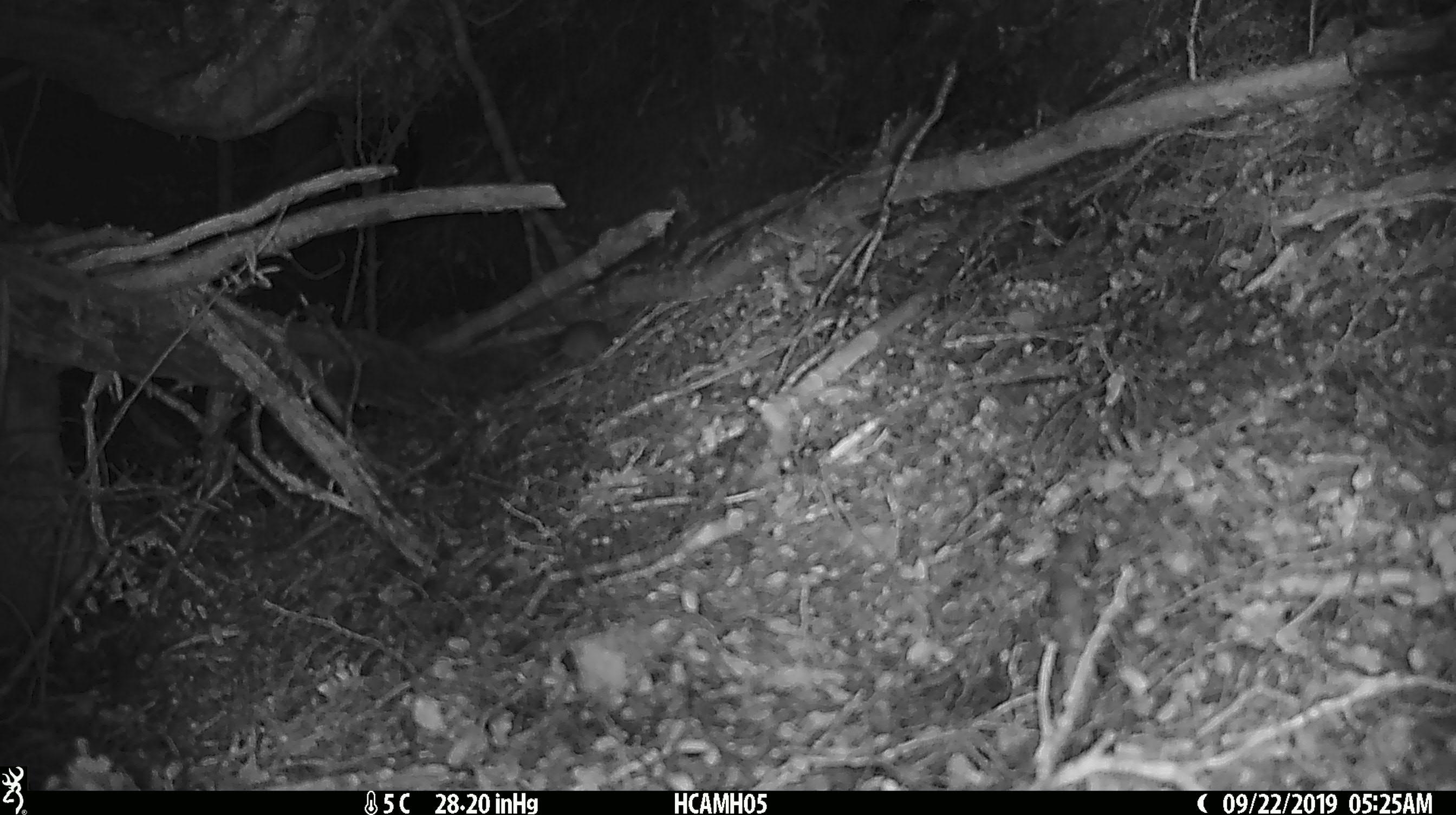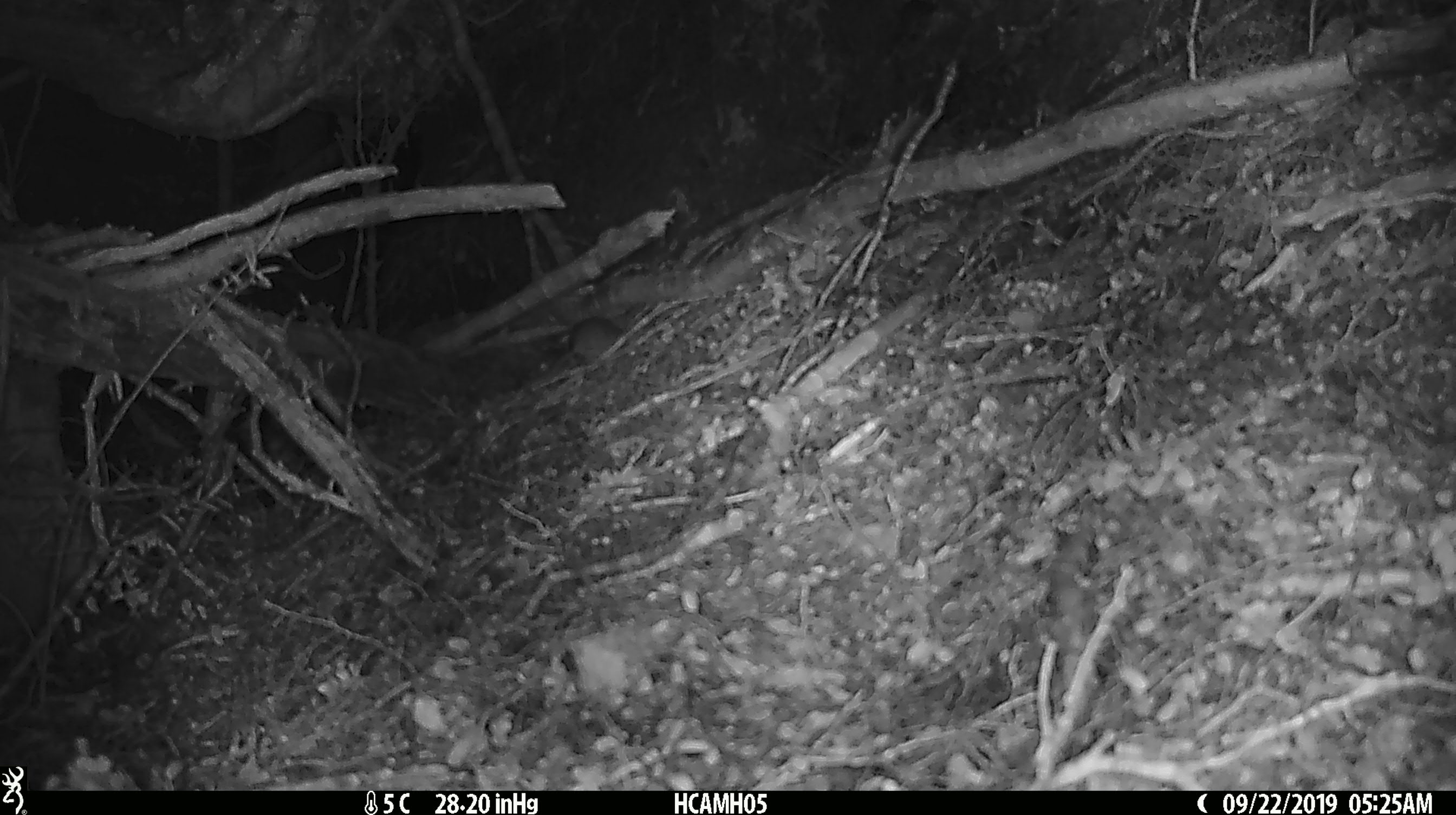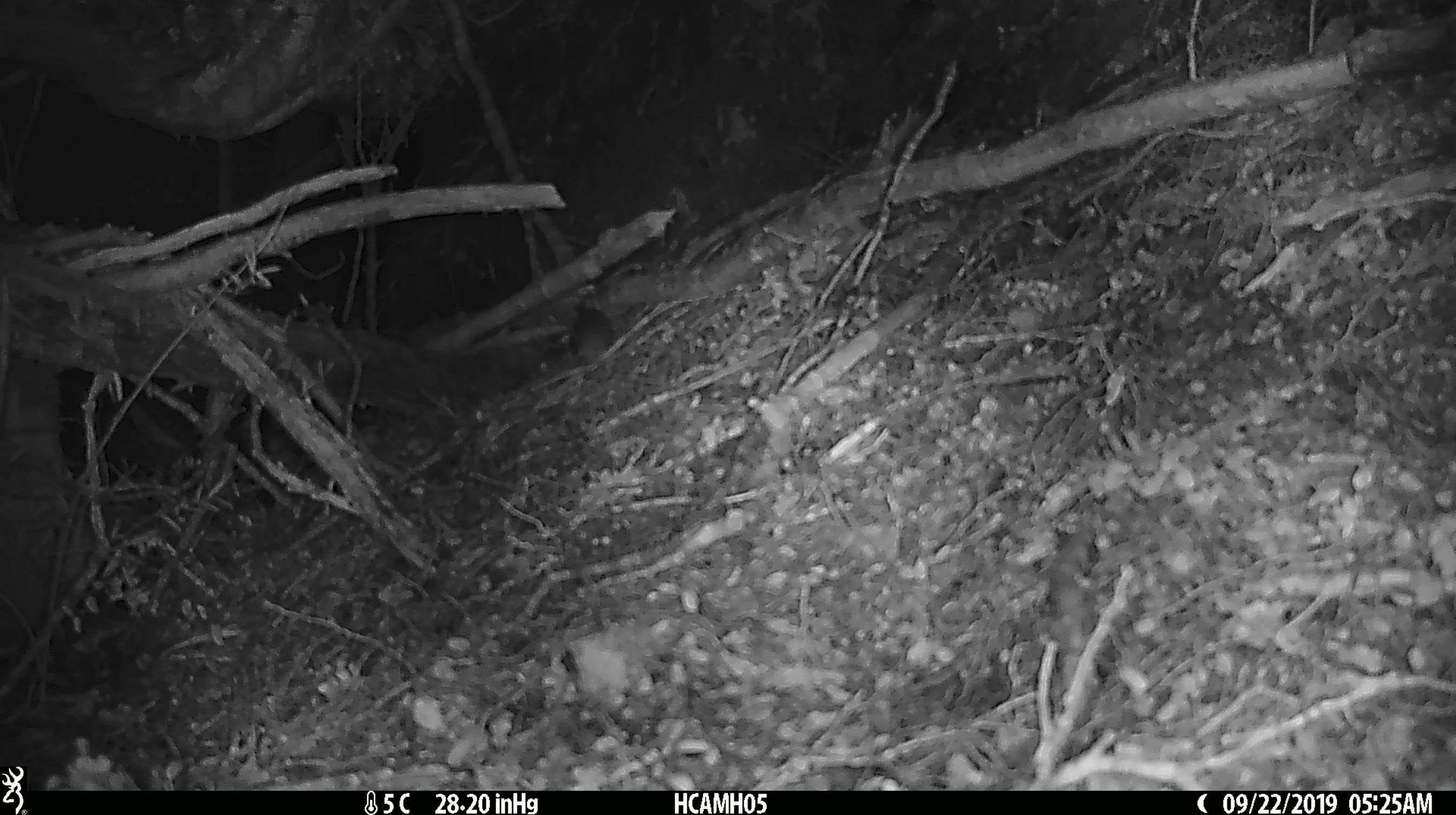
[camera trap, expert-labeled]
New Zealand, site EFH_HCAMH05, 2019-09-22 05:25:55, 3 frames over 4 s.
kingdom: Animalia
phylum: Chordata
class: Mammalia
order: Rodentia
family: Muridae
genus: Mus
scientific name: Mus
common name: mouse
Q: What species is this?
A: Mouse (Mus).